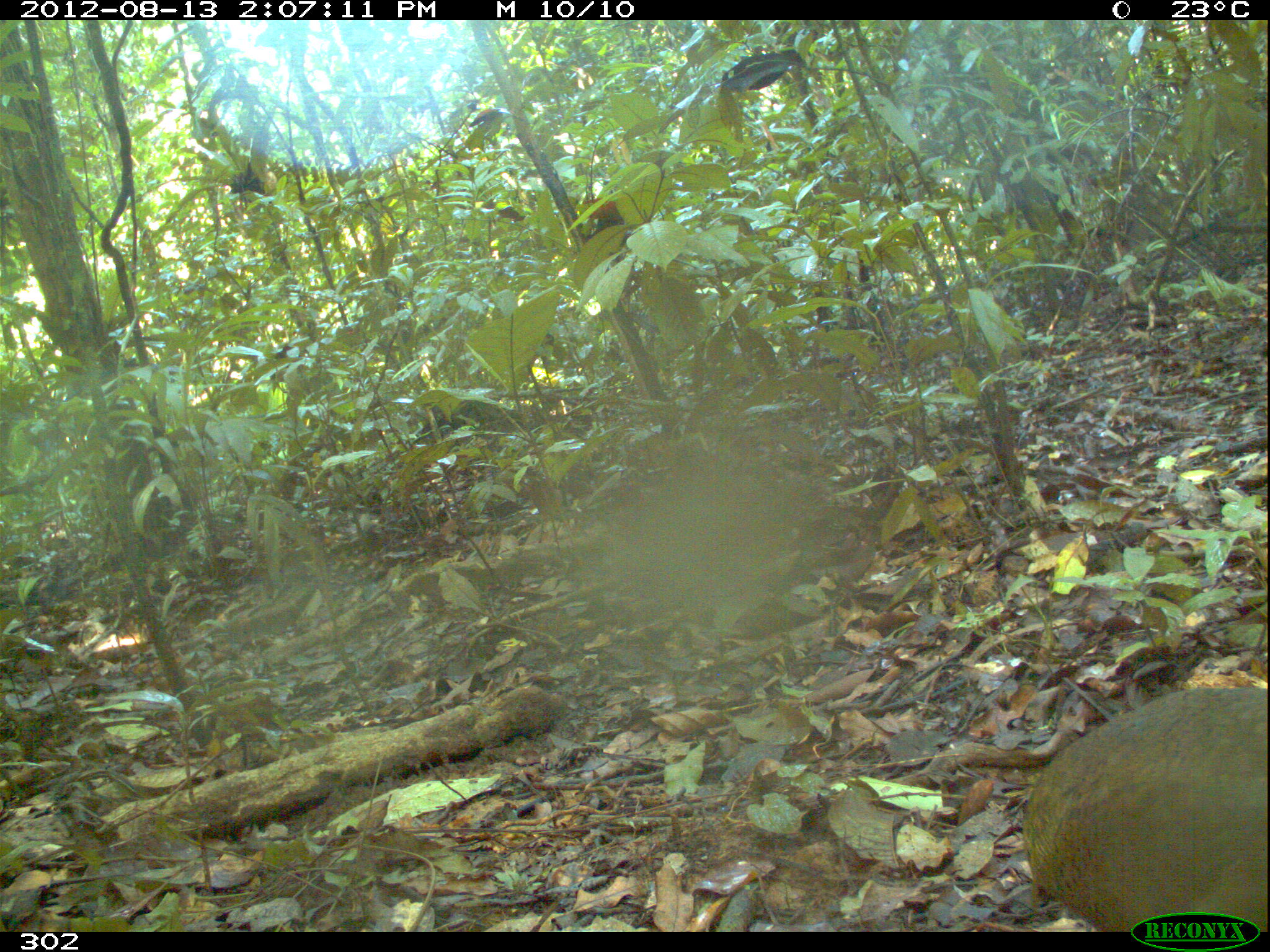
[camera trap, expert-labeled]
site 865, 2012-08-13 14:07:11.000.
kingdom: Animalia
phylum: Chordata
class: Aves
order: Galliformes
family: Phasianidae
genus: Alectoris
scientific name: Alectoris rufa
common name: red-legged partridge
Alectoris rufa (red-legged partridge).